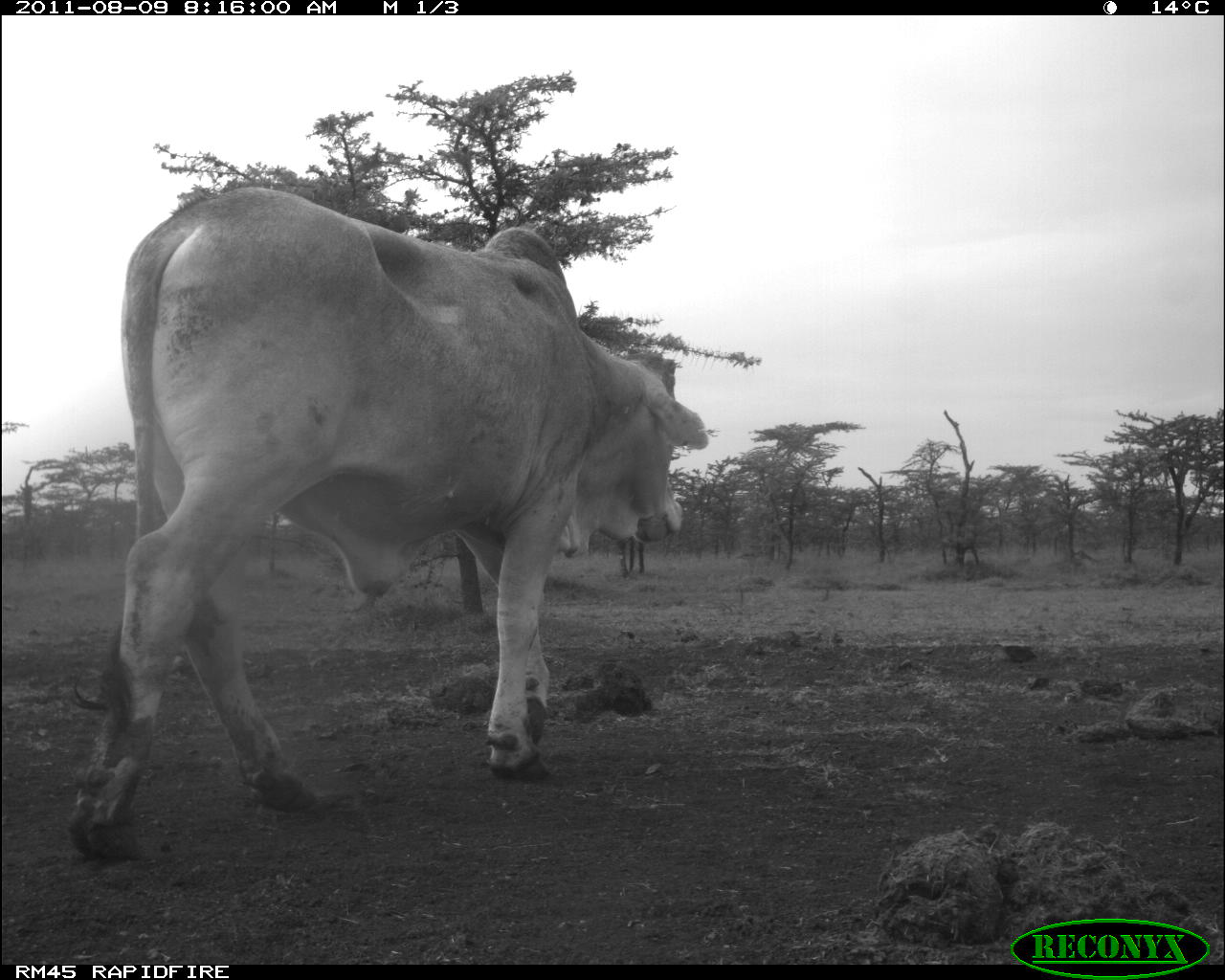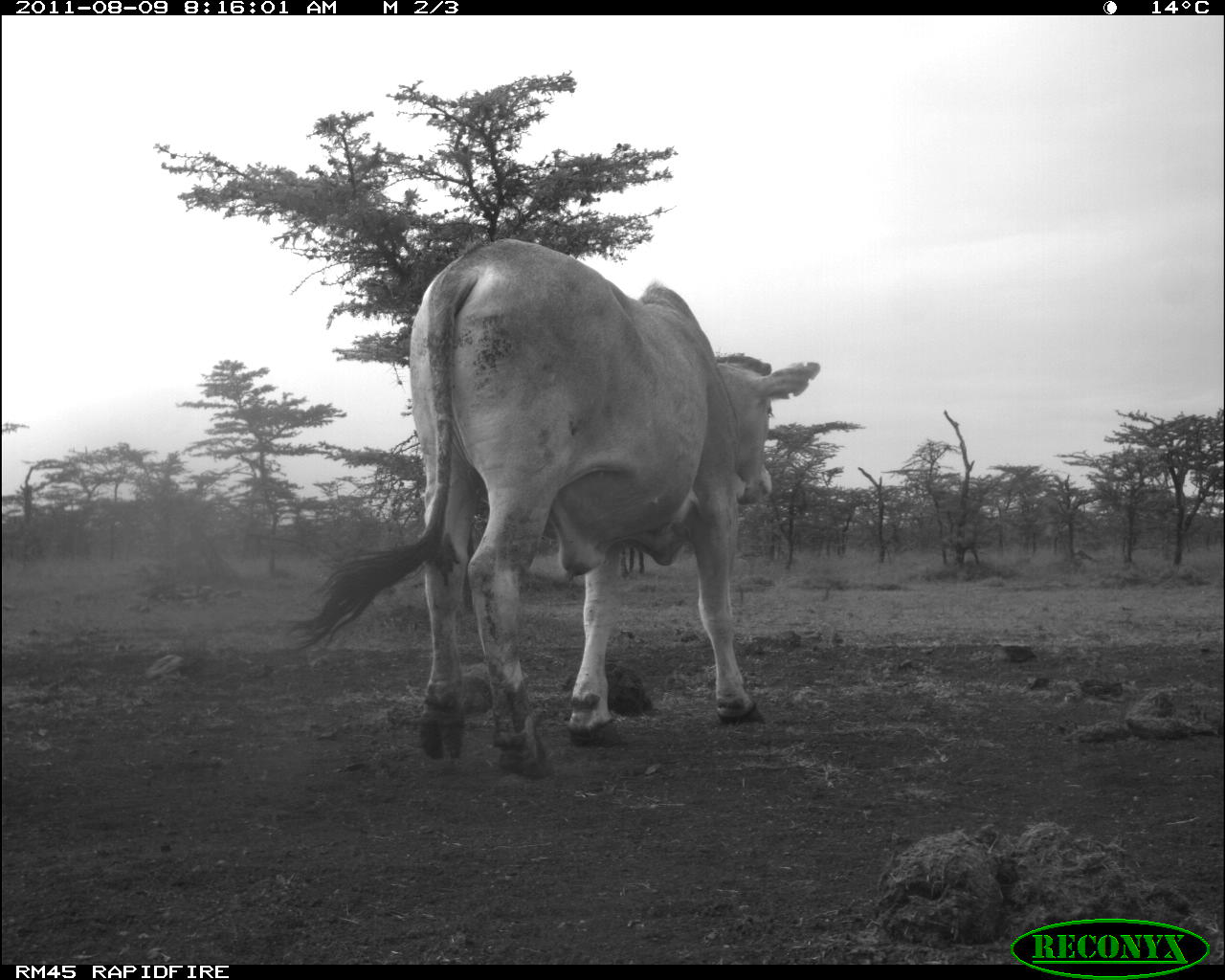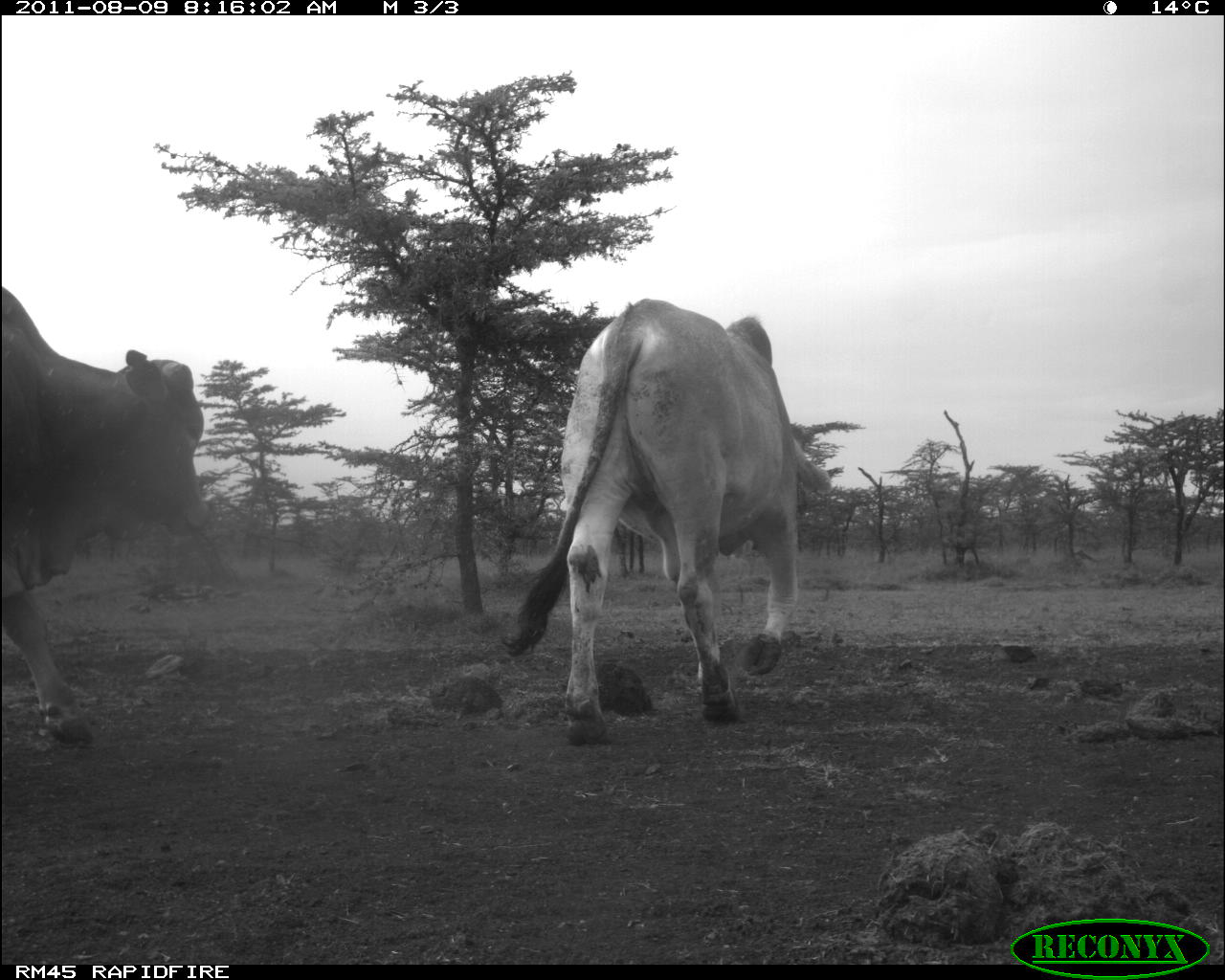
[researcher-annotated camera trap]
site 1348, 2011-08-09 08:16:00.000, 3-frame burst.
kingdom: Animalia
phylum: Chordata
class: Mammalia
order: Artiodactyla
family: Bovidae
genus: Bos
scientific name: Bos taurus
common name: domestic cattle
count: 1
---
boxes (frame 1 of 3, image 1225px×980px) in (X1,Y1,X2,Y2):
bos taurus: (66,185,707,870)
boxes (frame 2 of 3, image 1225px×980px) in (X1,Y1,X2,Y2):
bos taurus: (291,237,818,778)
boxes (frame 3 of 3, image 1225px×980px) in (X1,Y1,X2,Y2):
bos taurus: (501,294,828,748); (0,288,210,745)